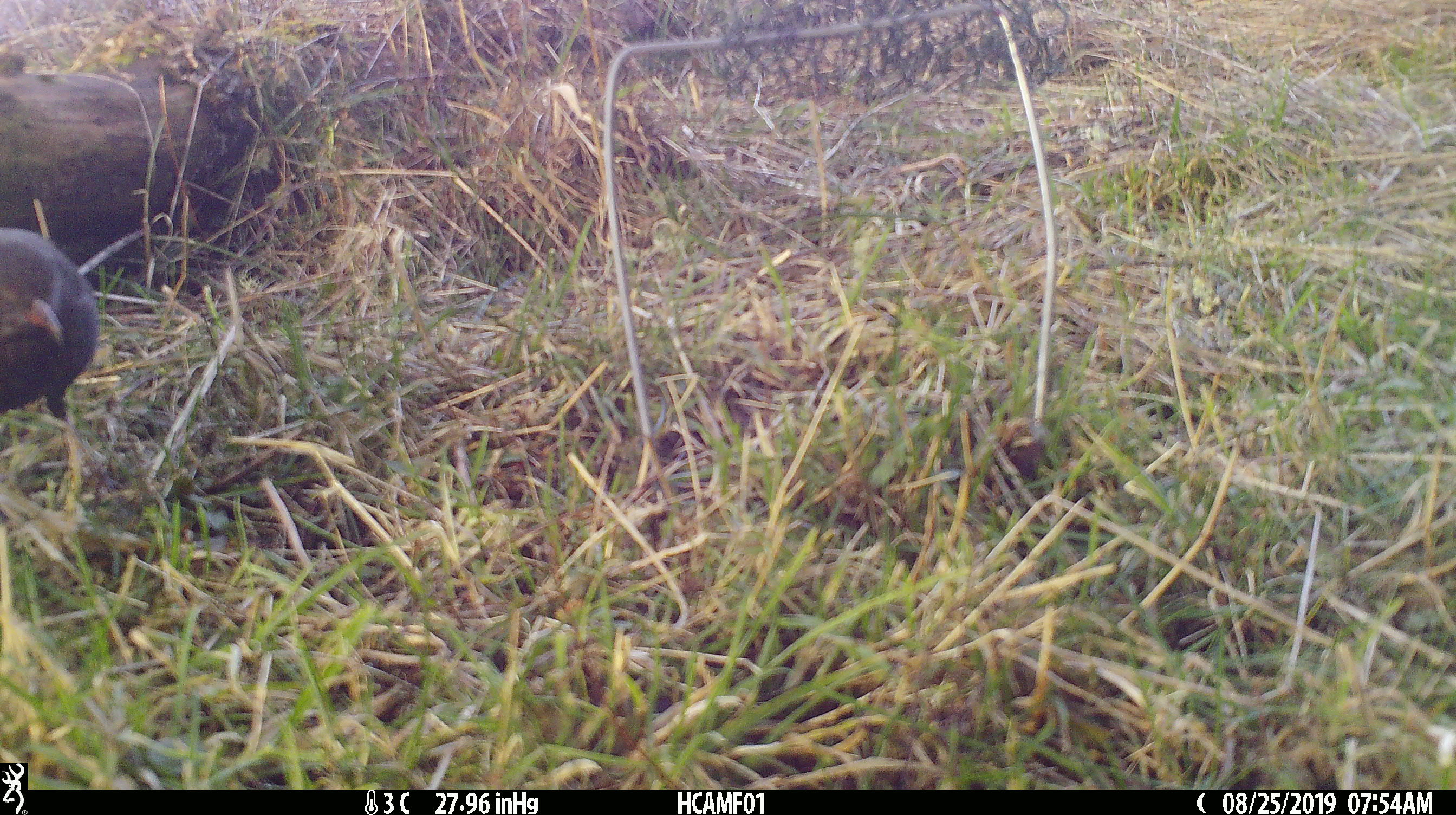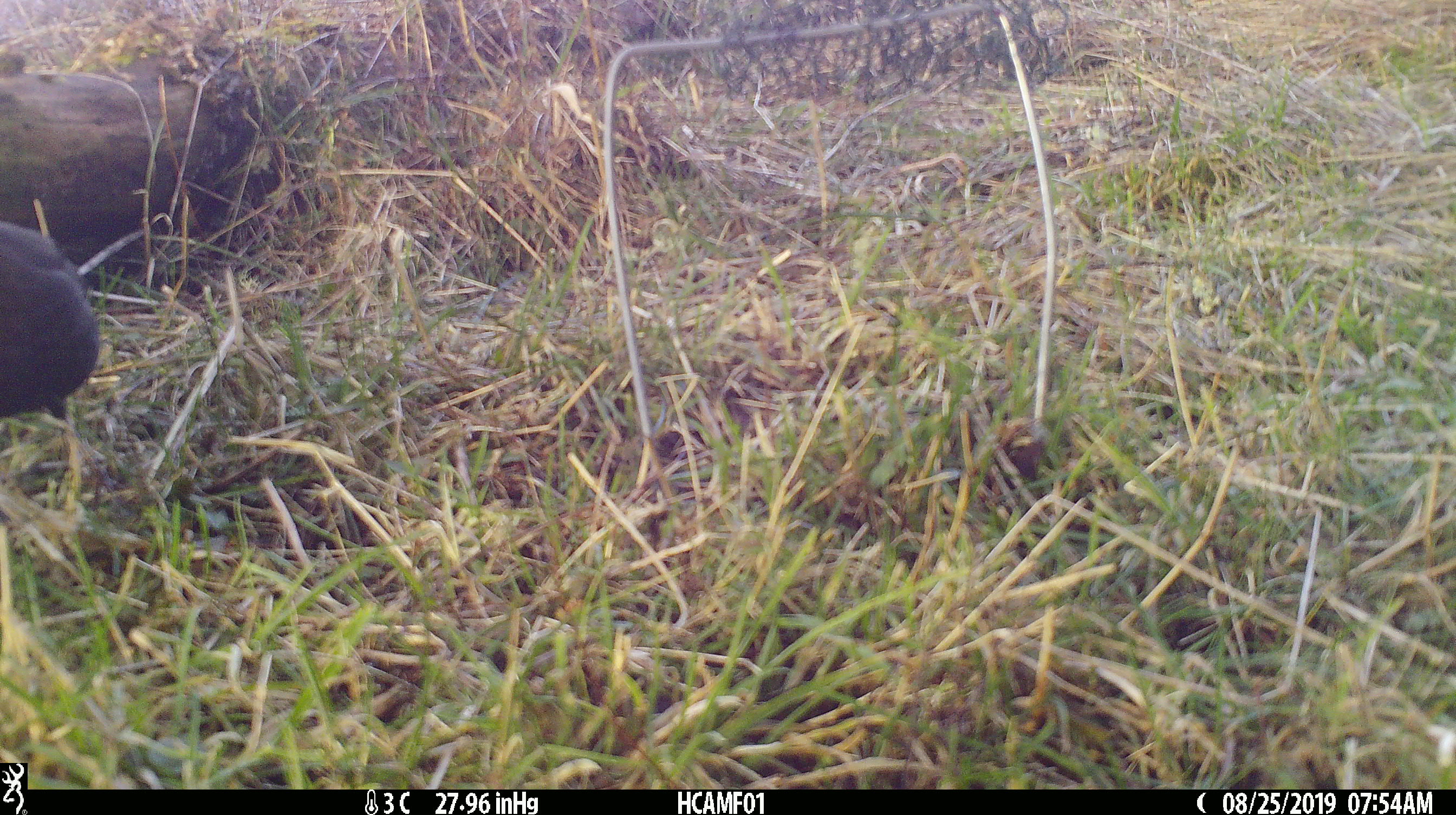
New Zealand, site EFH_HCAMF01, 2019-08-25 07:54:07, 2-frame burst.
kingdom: Animalia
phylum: Chordata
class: Aves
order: Passeriformes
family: Turdidae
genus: Turdus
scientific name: Turdus merula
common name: eurasian blackbird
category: blackbird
Blackbird (eurasian blackbird) (Turdus merula).